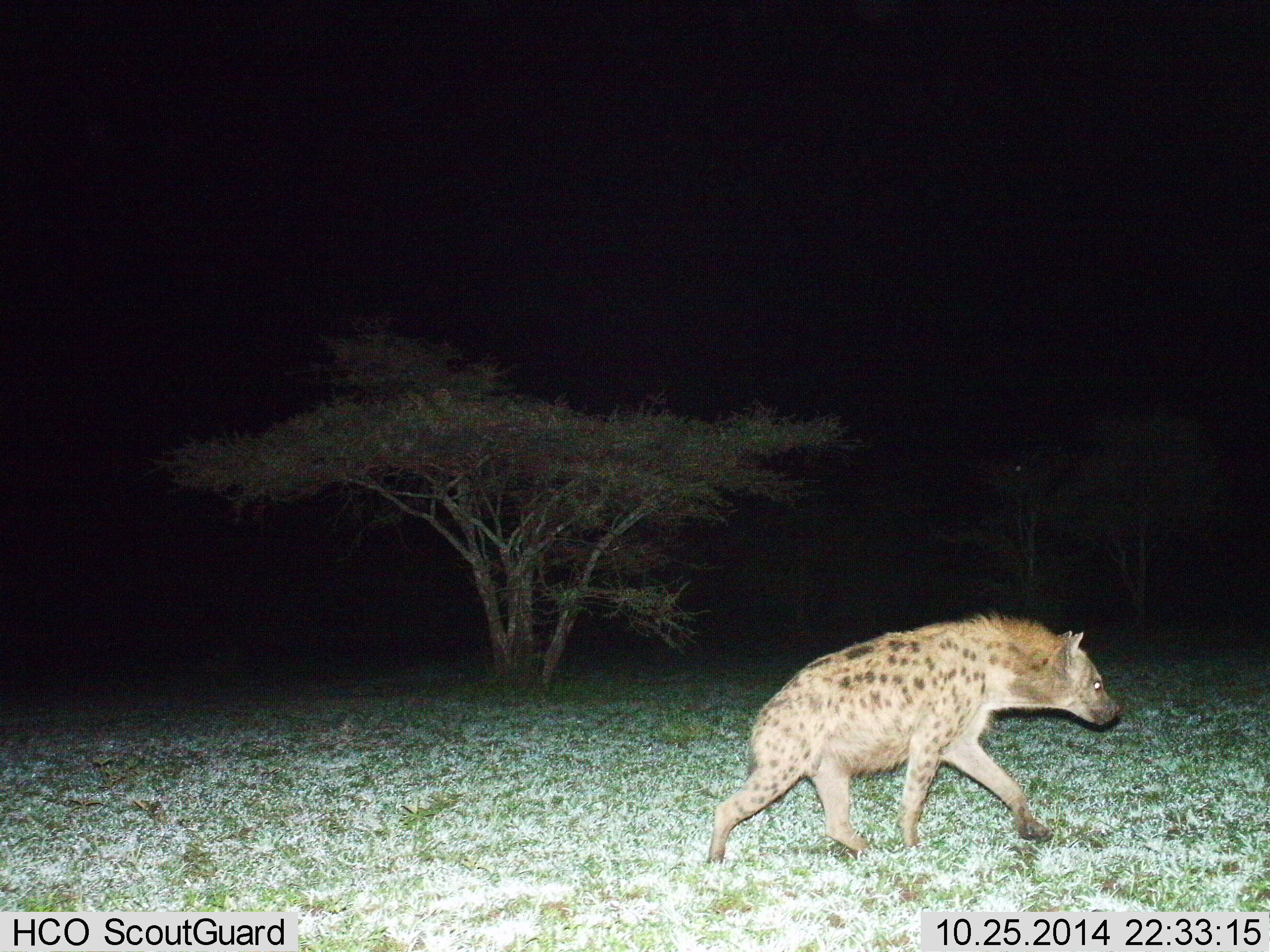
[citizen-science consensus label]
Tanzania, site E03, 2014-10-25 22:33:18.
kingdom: Animalia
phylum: Chordata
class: Mammalia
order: Carnivora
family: Hyaenidae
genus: Crocuta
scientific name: Crocuta crocuta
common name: spotted hyena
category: hyenaspotted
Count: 1.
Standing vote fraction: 0%.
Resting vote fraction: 0%.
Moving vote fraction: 100%.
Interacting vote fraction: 0%.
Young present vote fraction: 0%.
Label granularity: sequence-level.